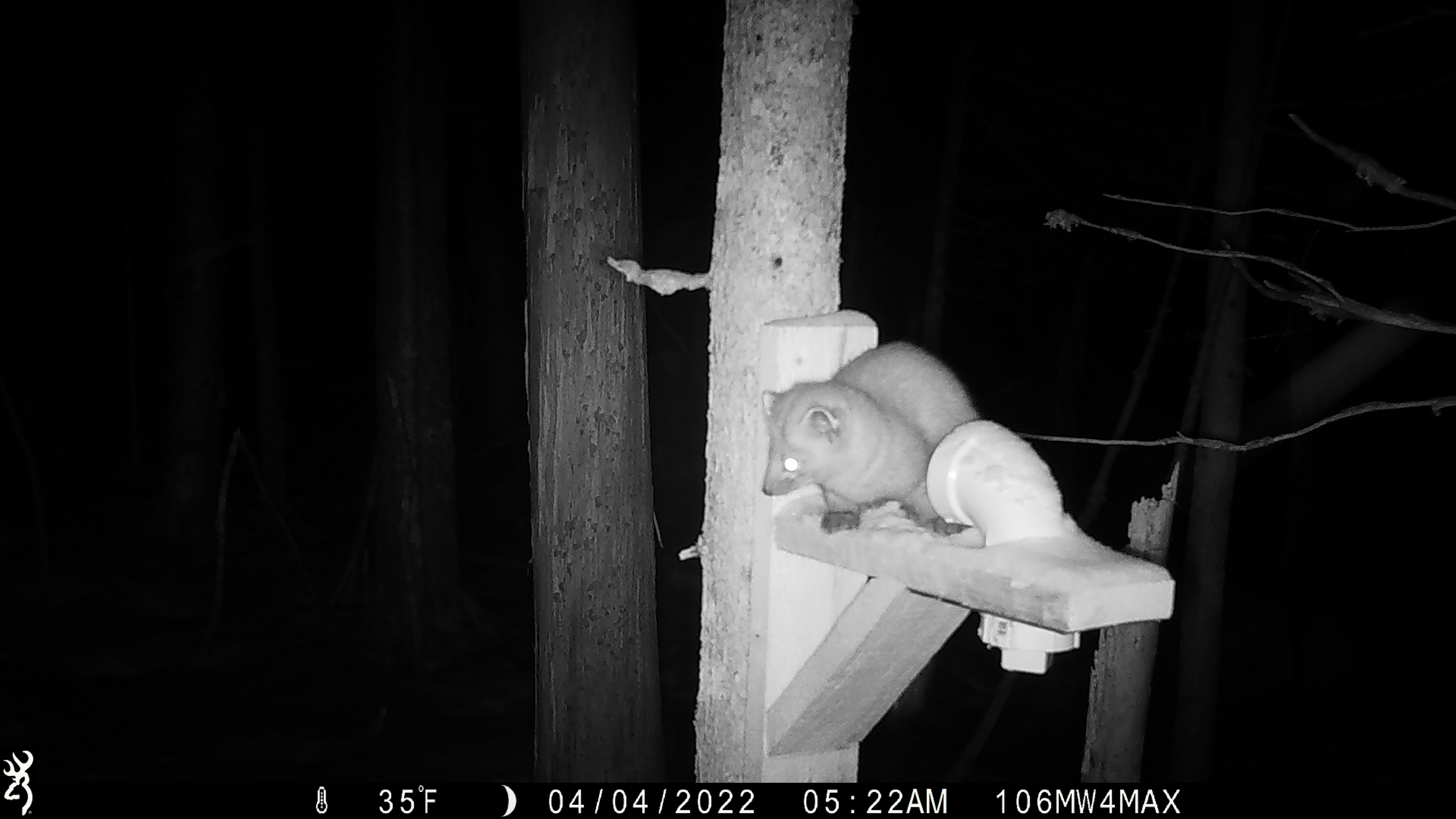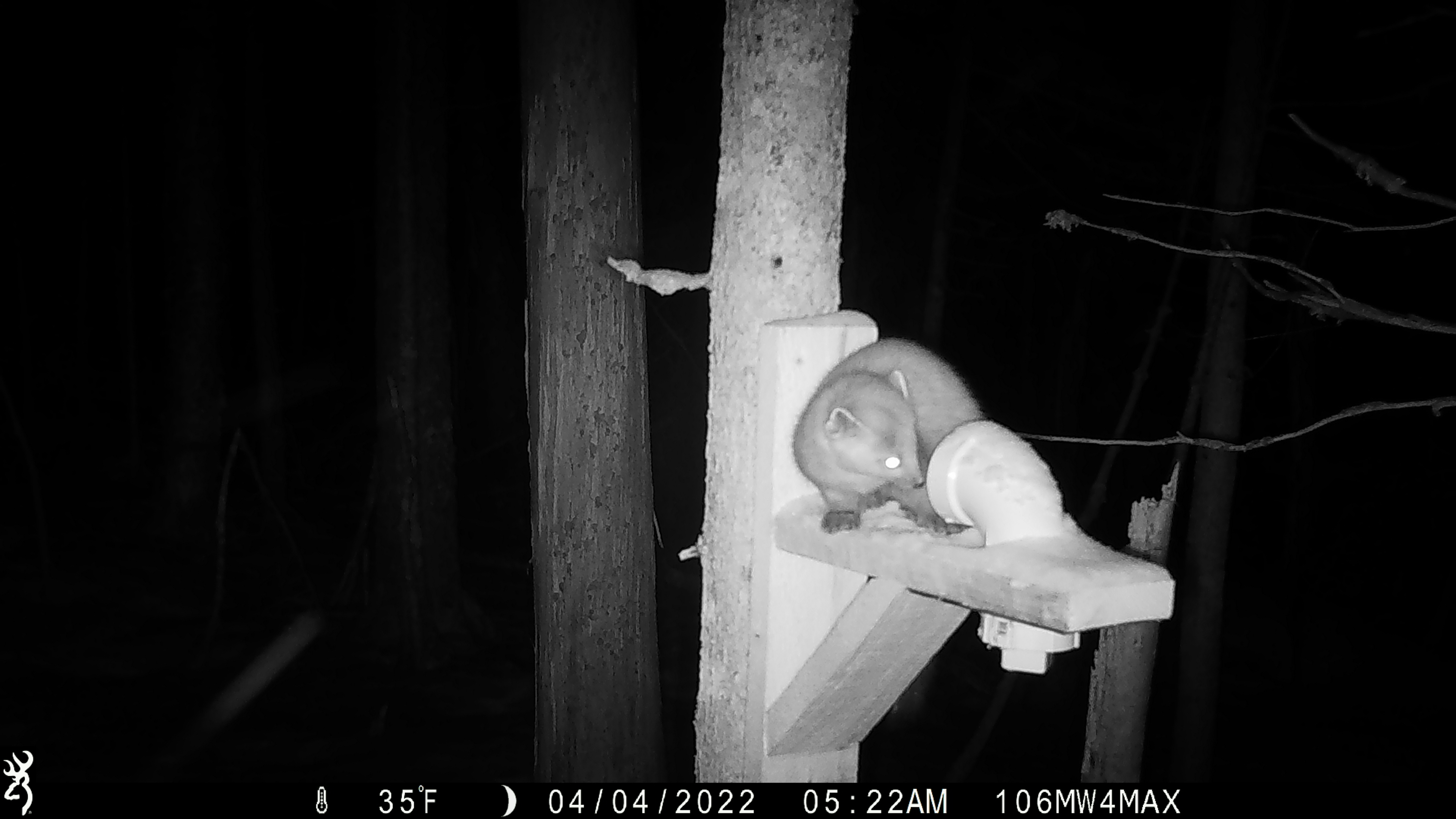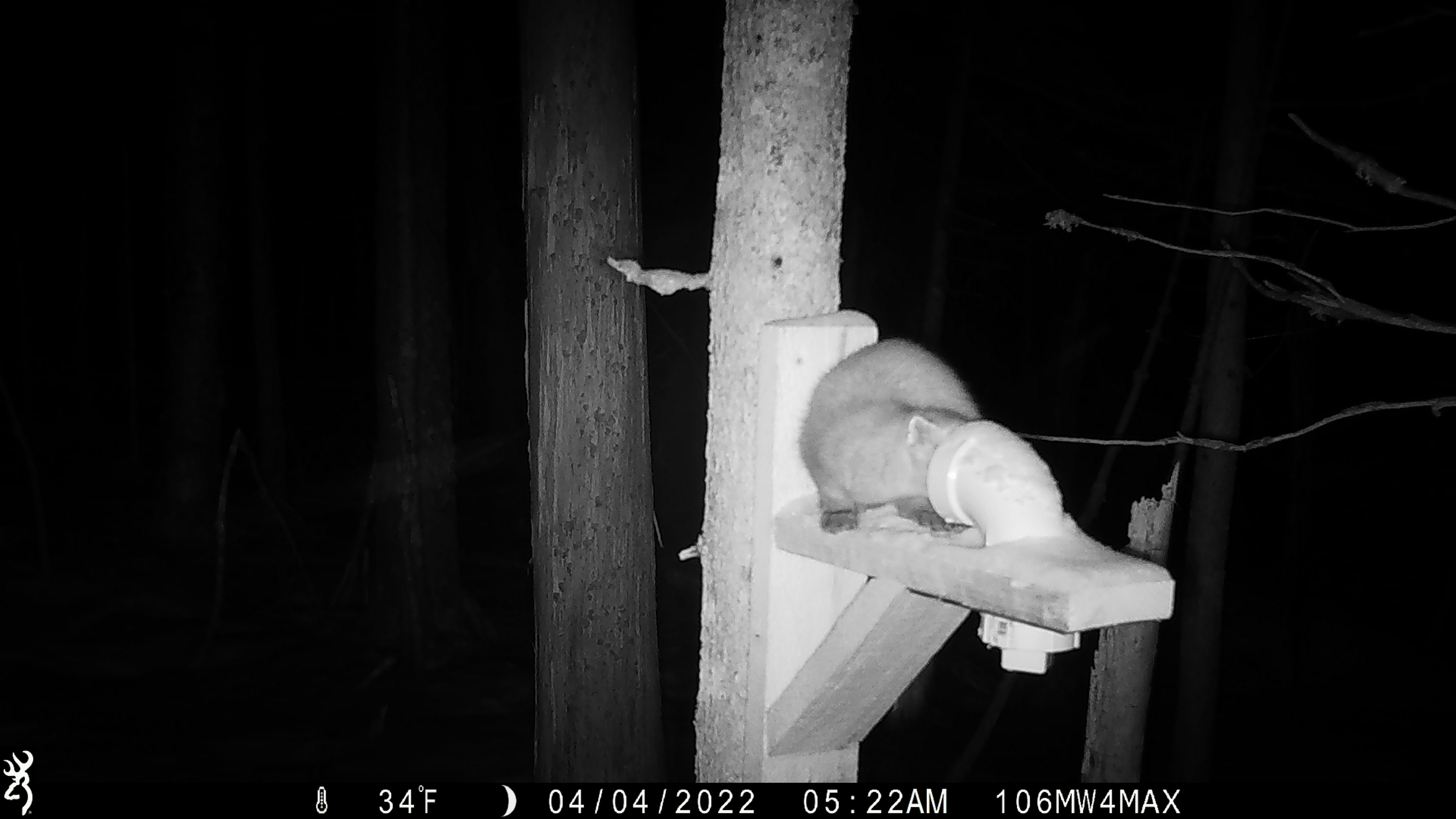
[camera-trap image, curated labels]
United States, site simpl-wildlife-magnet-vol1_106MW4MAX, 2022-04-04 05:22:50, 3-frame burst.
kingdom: Animalia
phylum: Chordata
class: Mammalia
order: Carnivora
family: Mustelidae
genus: Martes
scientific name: Martes americana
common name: american marten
American marten (Martes americana).